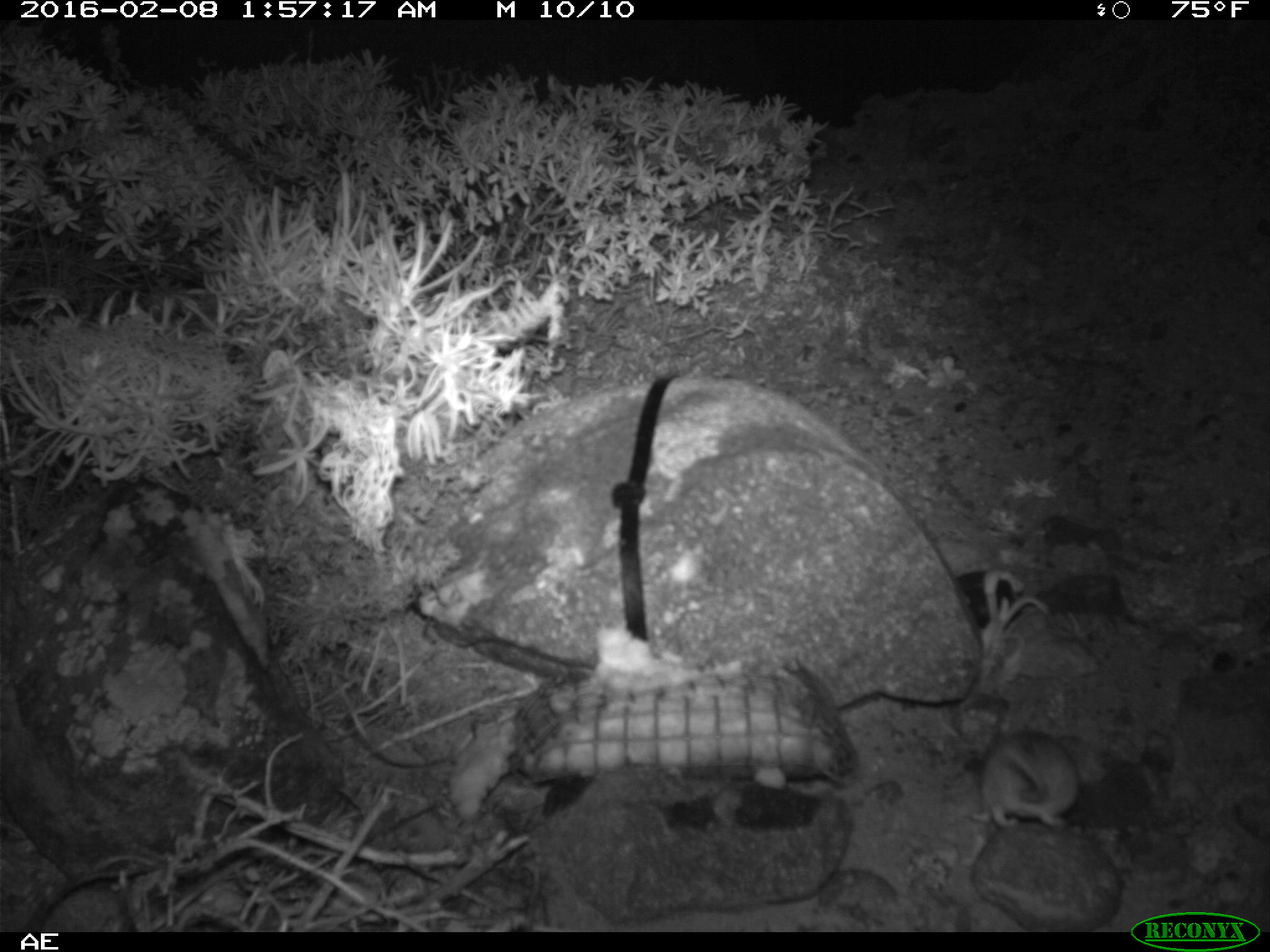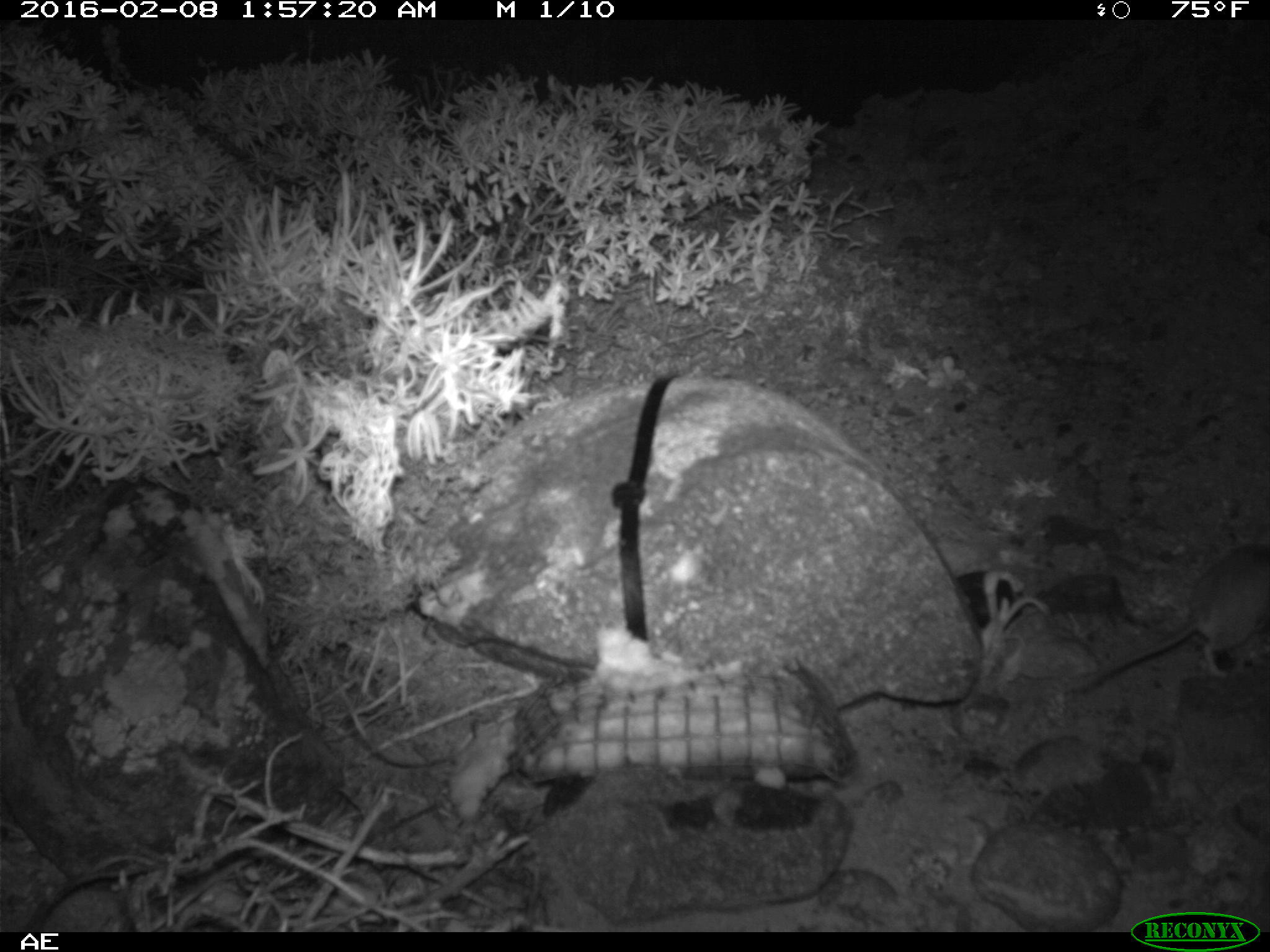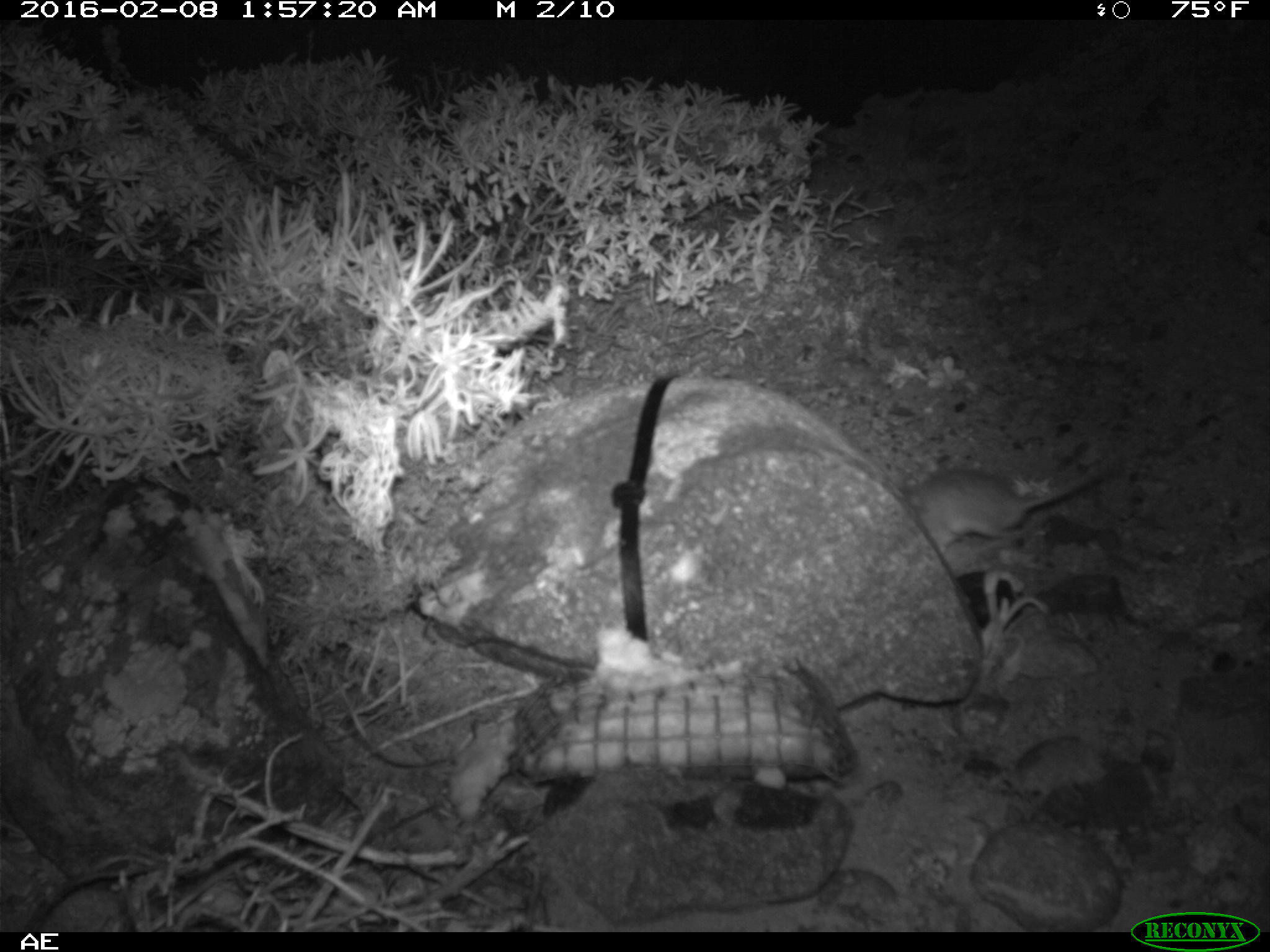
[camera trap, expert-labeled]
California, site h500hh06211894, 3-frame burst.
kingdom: Animalia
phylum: Chordata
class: Mammalia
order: Rodentia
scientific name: Rodentia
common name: rodent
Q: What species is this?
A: Rodent (Rodentia).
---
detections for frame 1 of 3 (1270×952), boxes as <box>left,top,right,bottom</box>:
rodent: <box>969,730,1078,831</box>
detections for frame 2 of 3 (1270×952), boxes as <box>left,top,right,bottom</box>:
rodent: <box>1073,539,1269,692</box>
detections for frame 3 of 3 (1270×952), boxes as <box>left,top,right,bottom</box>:
rodent: <box>903,464,1108,553</box>